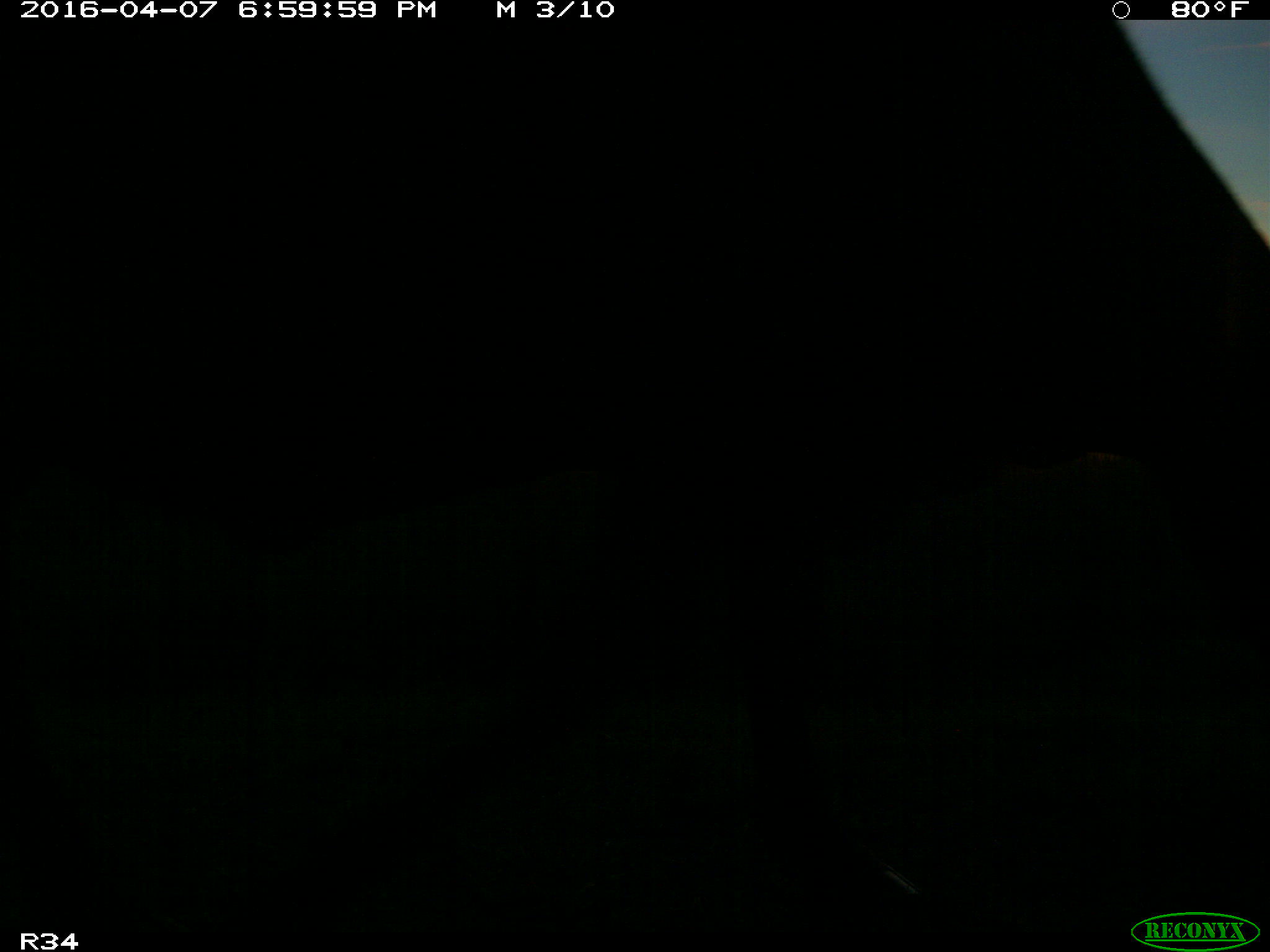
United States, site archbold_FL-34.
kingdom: Animalia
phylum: Chordata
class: Mammalia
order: Artiodactyla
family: Bovidae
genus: Bos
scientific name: Bos taurus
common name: domestic cow